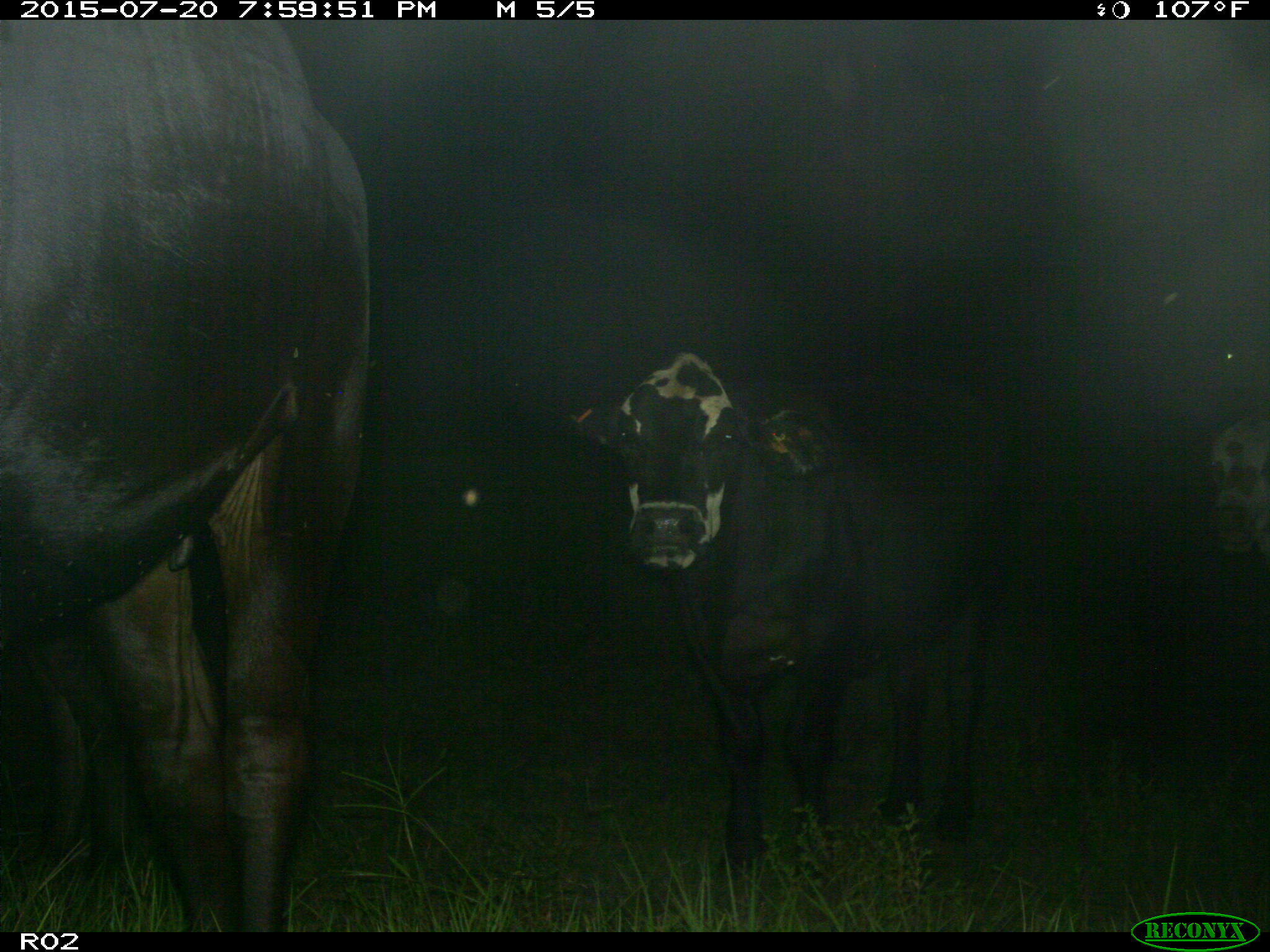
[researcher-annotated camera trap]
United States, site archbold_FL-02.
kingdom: Animalia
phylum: Chordata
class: Mammalia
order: Artiodactyla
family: Bovidae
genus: Bos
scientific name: Bos taurus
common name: domestic cow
Bos taurus (domestic cow).